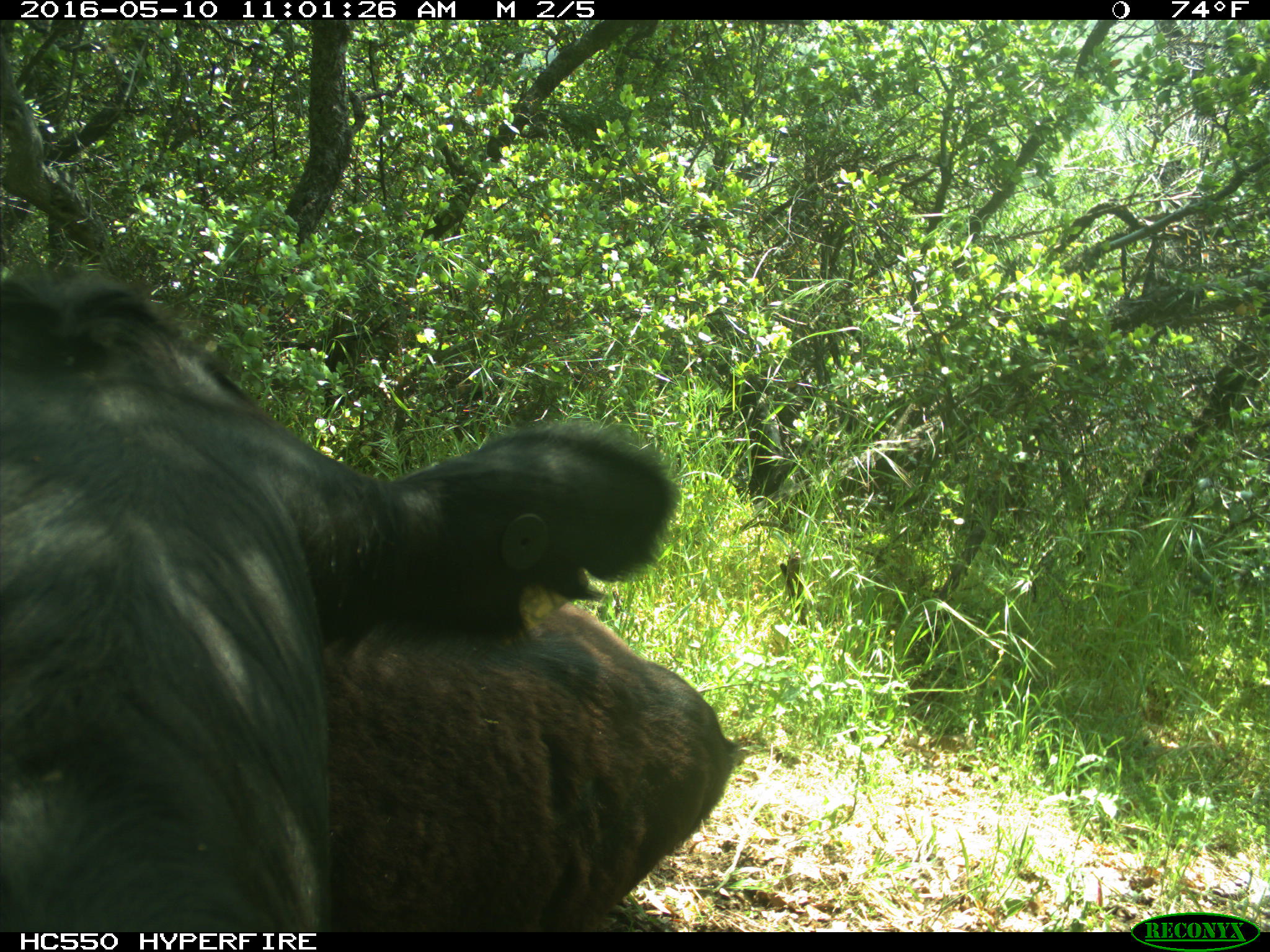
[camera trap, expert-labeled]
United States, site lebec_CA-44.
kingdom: Animalia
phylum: Chordata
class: Mammalia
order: Artiodactyla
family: Bovidae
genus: Bos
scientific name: Bos taurus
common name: domestic cow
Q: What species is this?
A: Bos taurus (domestic cow).